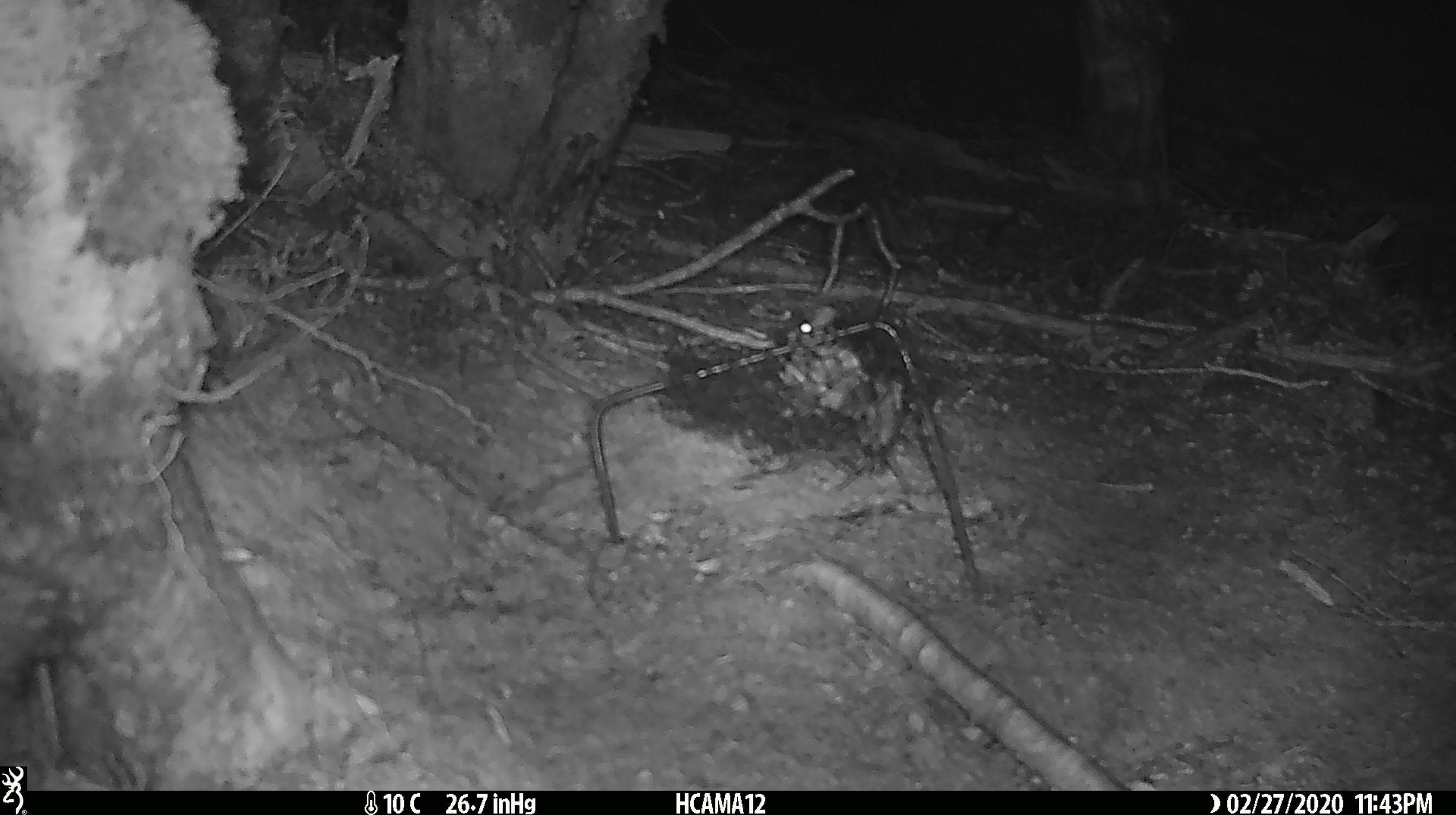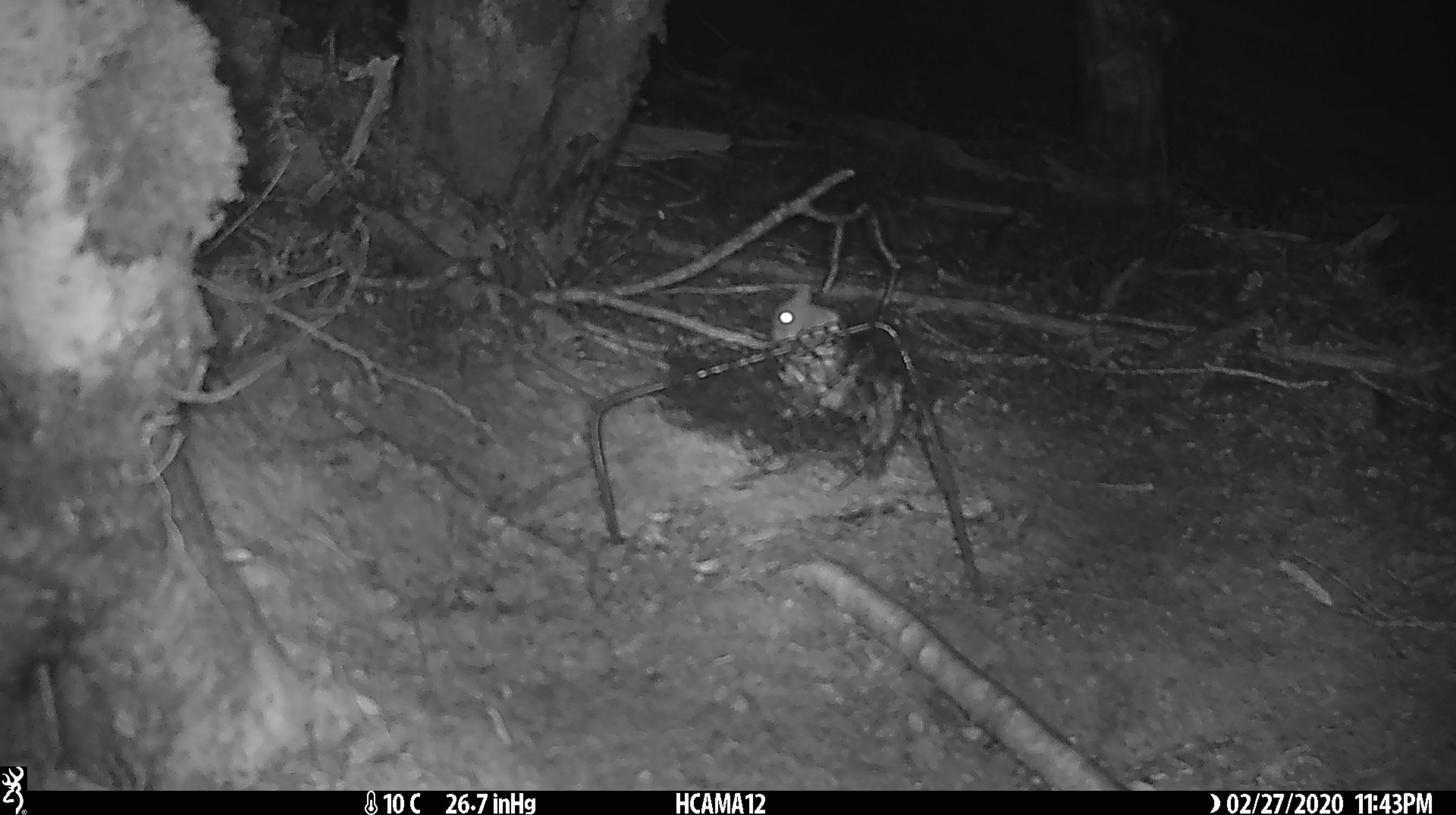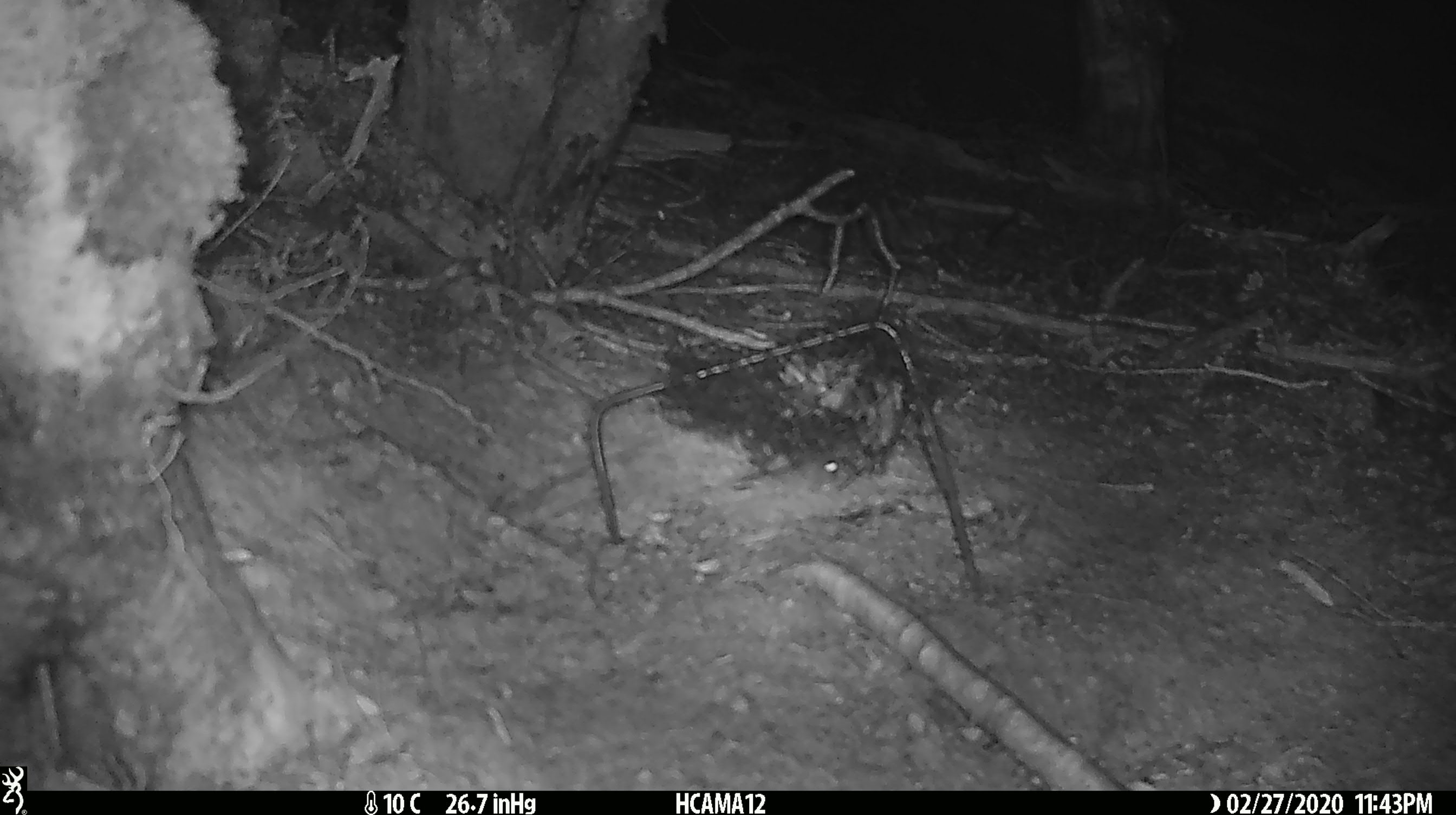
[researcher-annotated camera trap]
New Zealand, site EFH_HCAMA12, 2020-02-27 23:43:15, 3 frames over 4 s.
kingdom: Animalia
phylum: Chordata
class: Mammalia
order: Rodentia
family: Muridae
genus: Mus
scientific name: Mus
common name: mouse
Mouse (Mus).